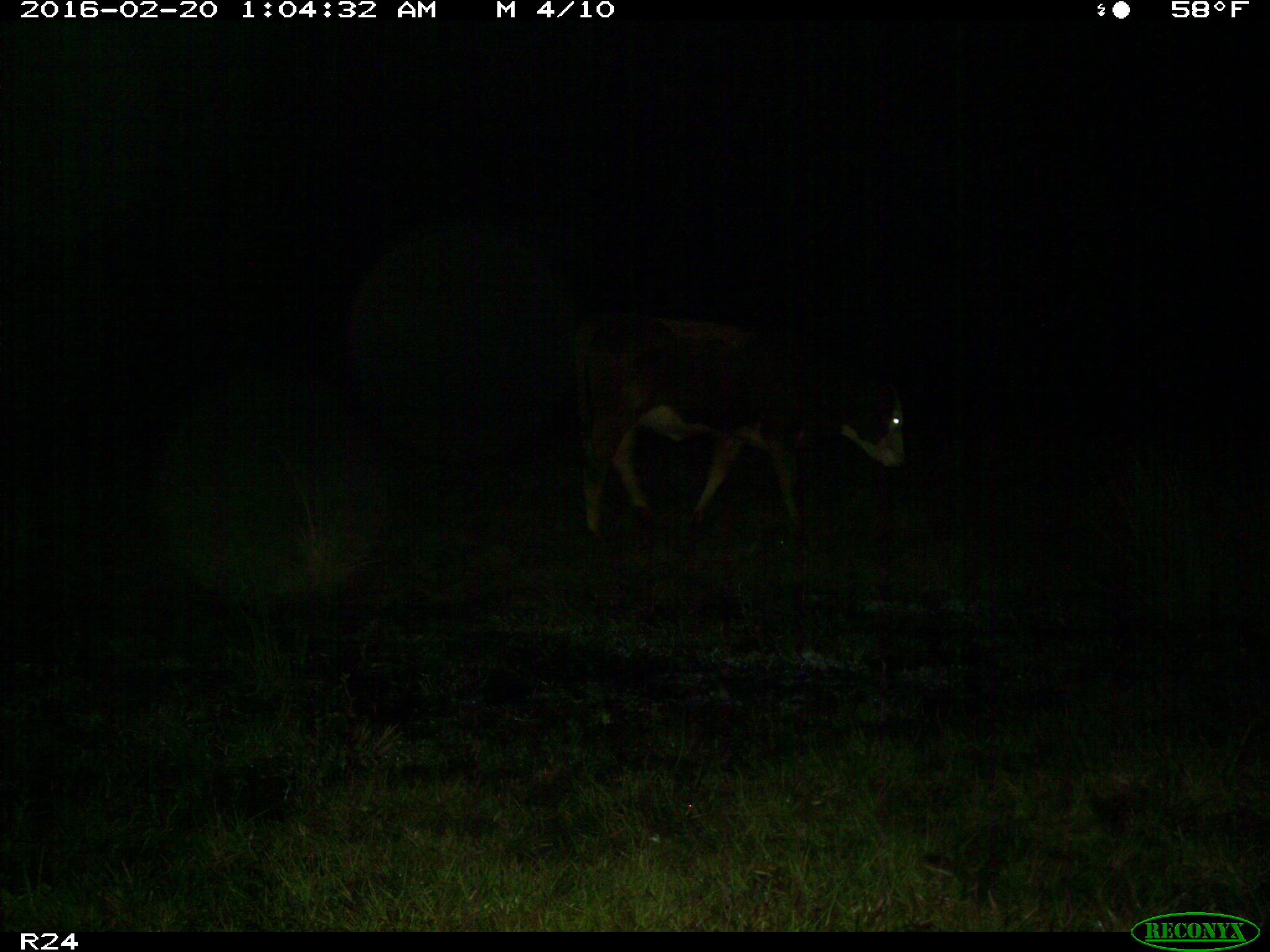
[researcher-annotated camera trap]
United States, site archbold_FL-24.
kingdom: Animalia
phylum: Chordata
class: Mammalia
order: Artiodactyla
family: Bovidae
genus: Bos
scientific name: Bos taurus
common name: domestic cow